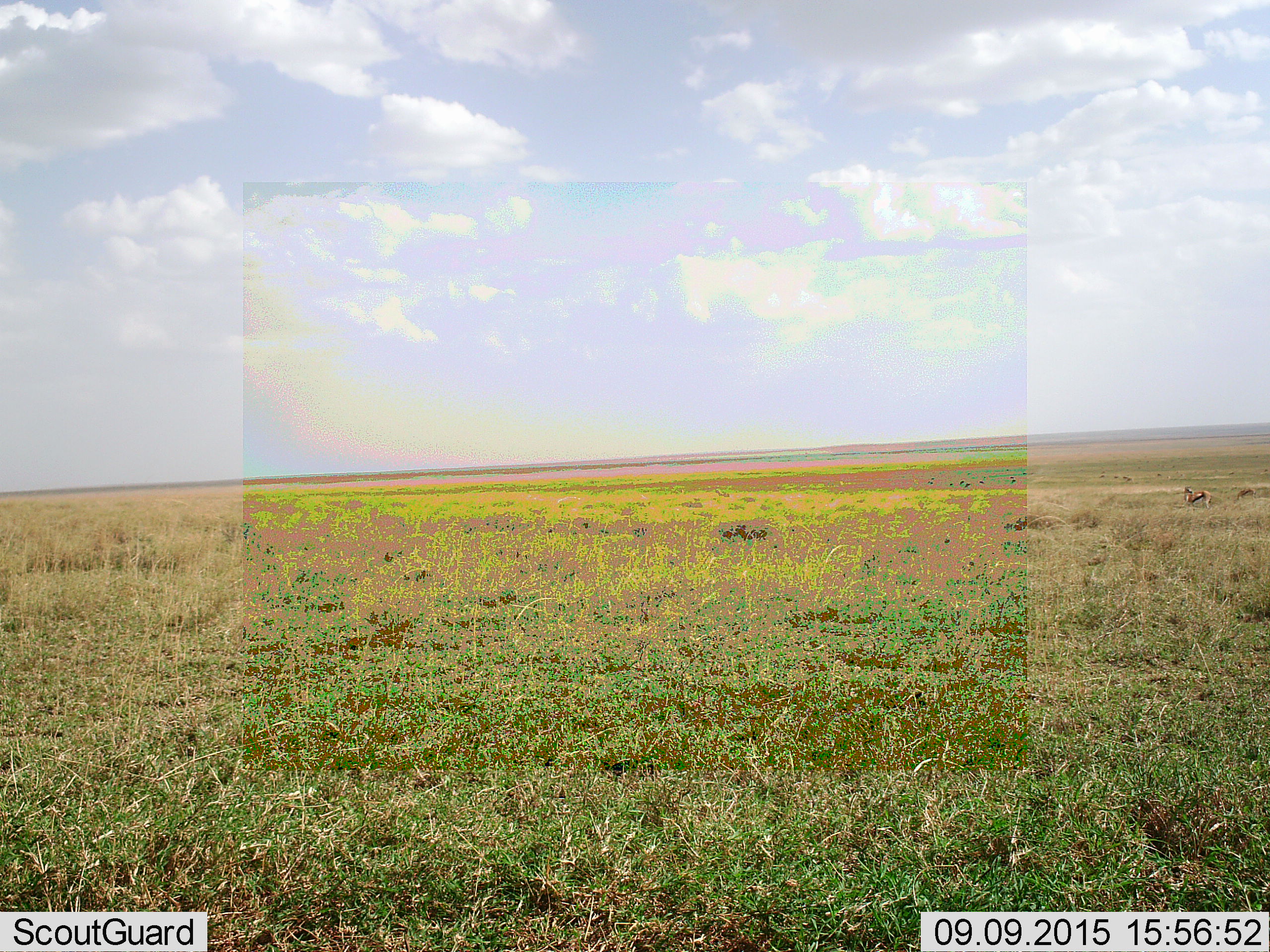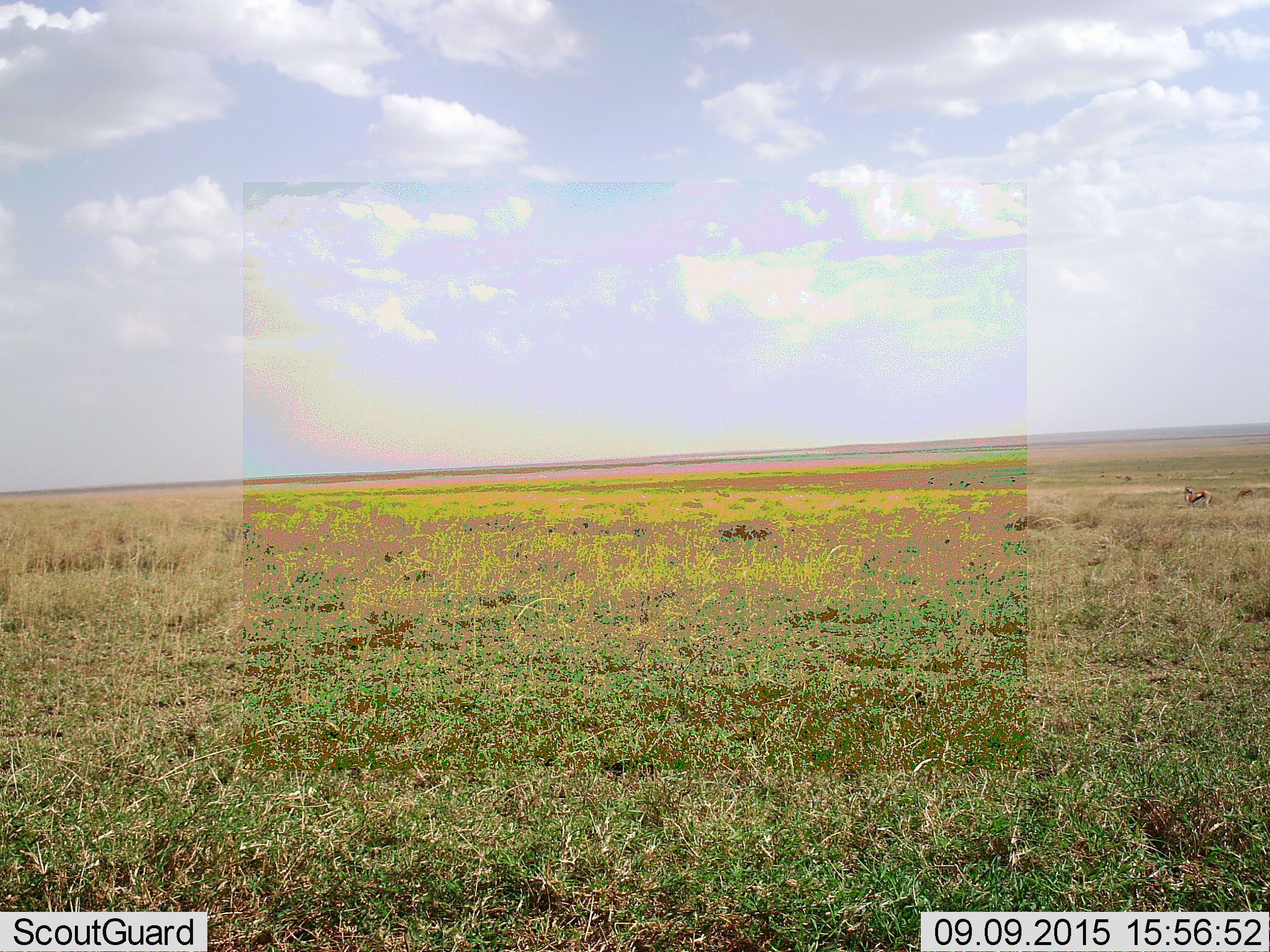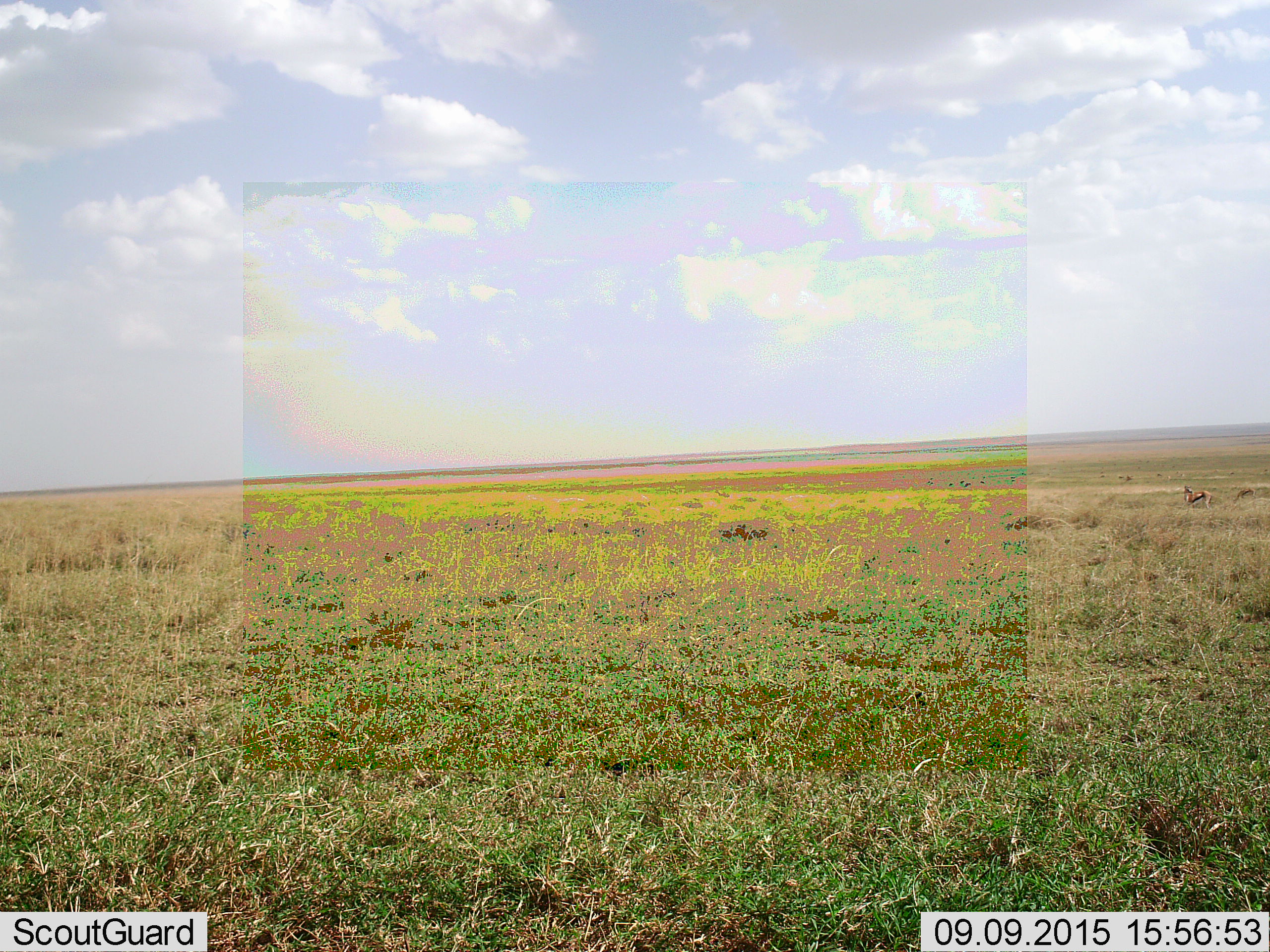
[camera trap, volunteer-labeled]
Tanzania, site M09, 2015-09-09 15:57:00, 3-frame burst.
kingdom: Animalia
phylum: Chordata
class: Mammalia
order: Artiodactyla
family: Bovidae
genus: Eudorcas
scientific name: Eudorcas thomsonii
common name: thomson's gazelle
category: gazellethomsons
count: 2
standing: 86%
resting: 0%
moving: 0%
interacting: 0%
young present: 14%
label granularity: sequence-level